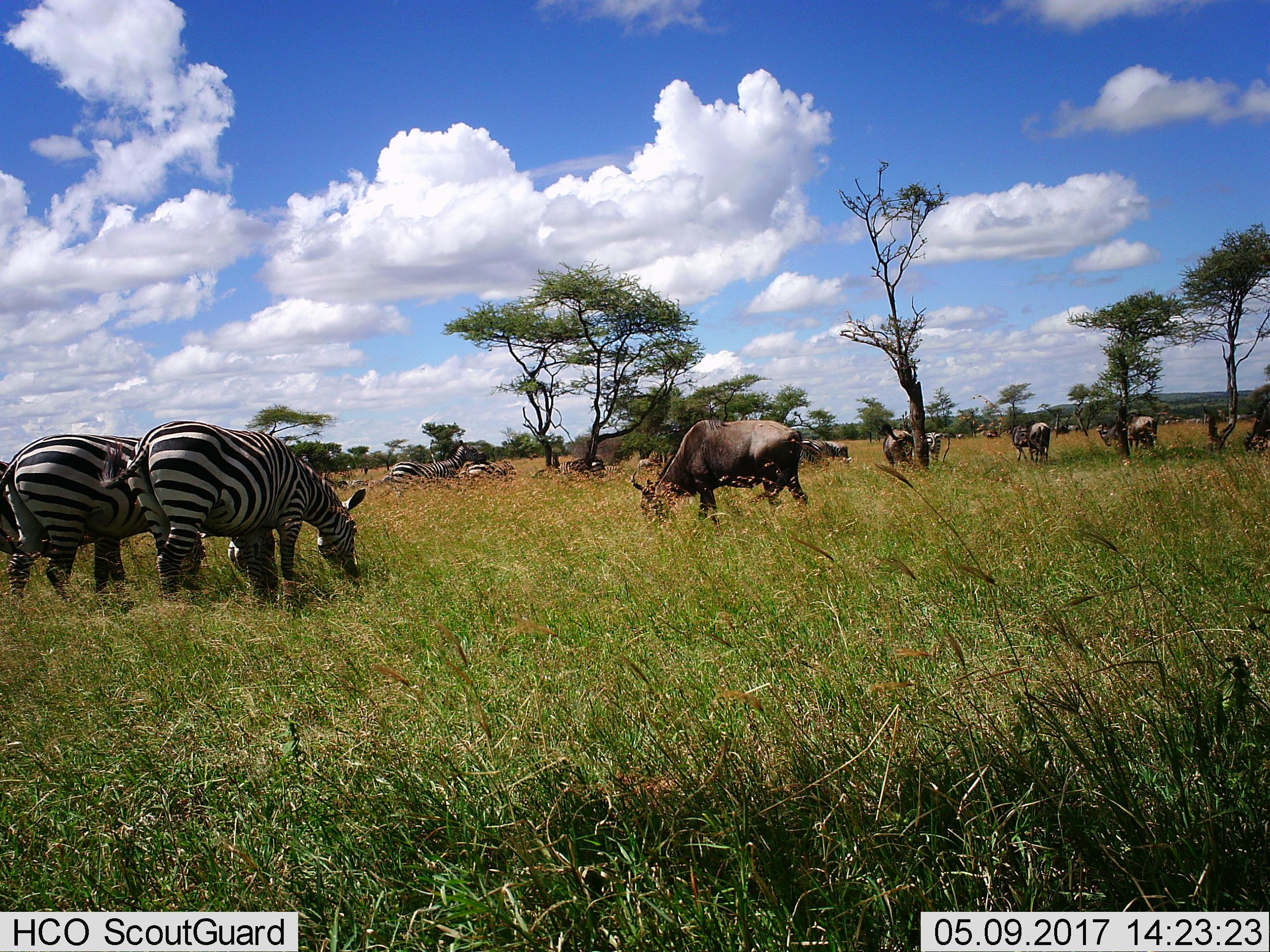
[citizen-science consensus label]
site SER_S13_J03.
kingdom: Animalia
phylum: Chordata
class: Mammalia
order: Artiodactyla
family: Bovidae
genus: Connochaetes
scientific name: Connochaetes taurinus taurinus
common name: blue wildebeest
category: wildebeestblue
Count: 5.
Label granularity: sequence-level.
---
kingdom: Animalia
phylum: Chordata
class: Mammalia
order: Perissodactyla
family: Equidae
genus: Equus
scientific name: Equus quagga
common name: plains zebra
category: zebraplains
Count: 9.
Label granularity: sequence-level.